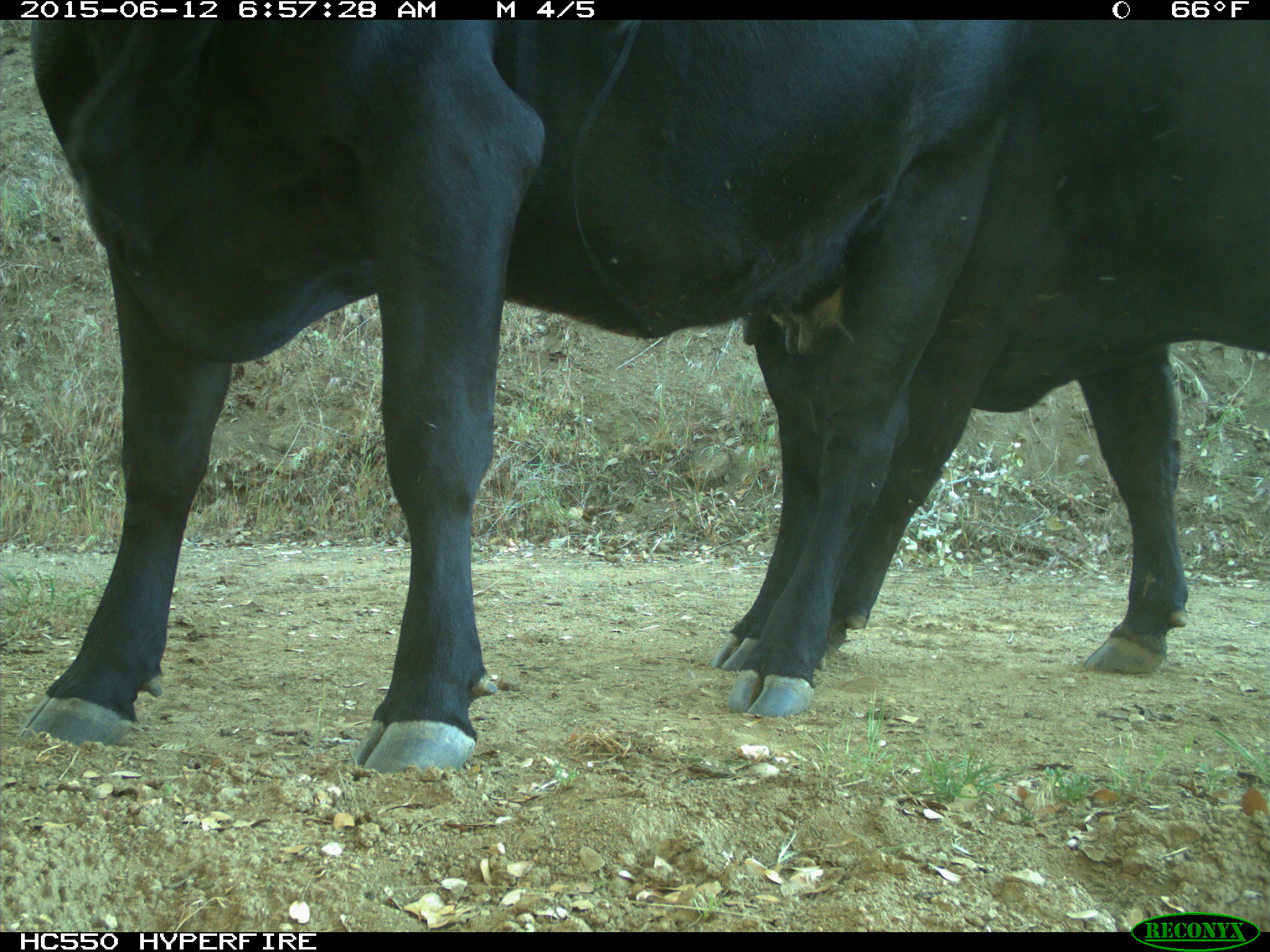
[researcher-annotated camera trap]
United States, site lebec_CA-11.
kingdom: Animalia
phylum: Chordata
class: Mammalia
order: Artiodactyla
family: Bovidae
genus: Bos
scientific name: Bos taurus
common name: domestic cow